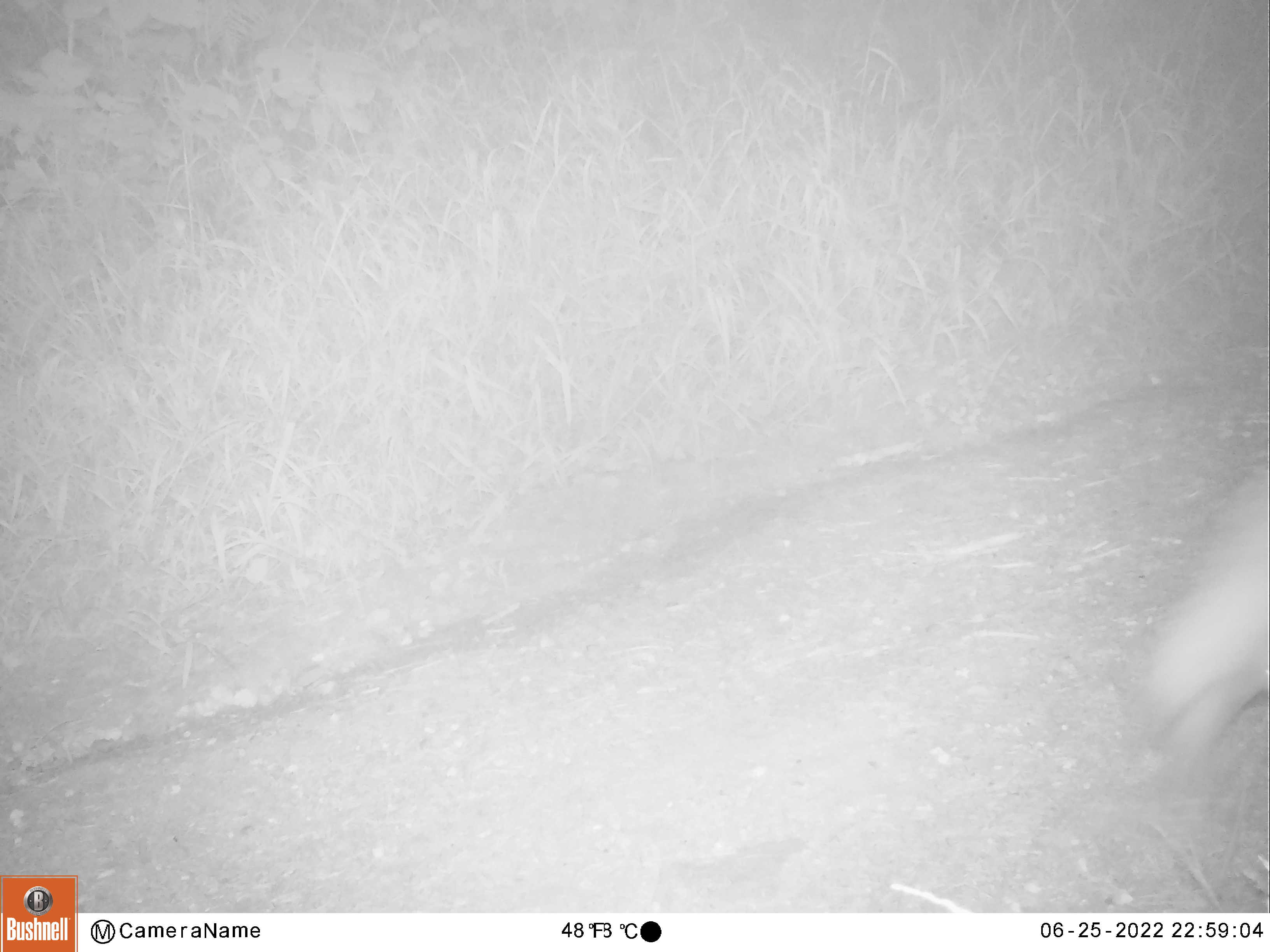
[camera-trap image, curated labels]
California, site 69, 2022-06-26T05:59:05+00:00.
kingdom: Animalia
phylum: Chordata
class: Mammalia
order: Carnivora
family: Canidae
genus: Urocyon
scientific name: Urocyon cinereoargenteus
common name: gray fox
Gray fox (Urocyon cinereoargenteus).